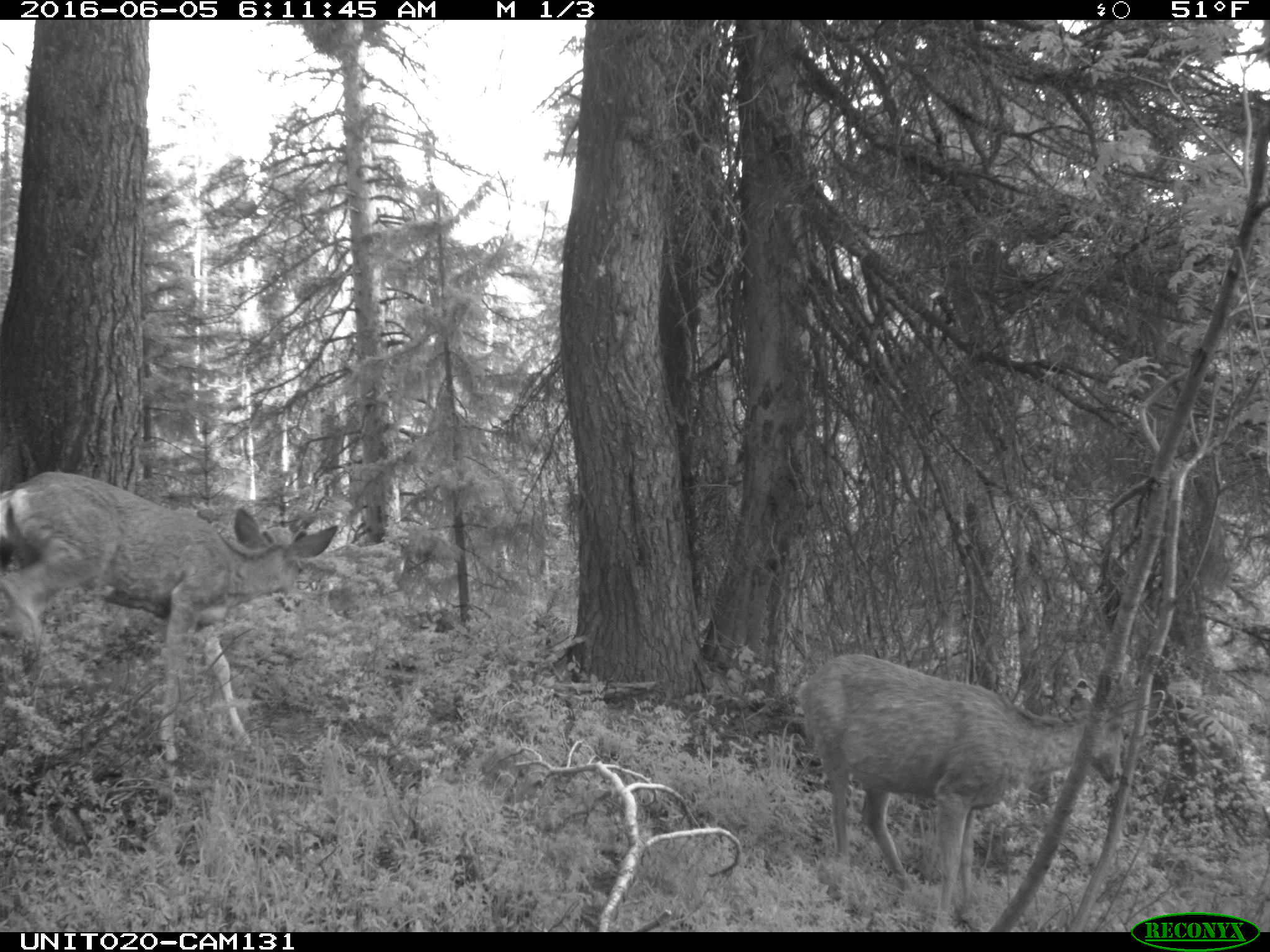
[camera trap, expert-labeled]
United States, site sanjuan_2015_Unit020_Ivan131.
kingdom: Animalia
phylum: Chordata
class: Mammalia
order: Artiodactyla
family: Cervidae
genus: Odocoileus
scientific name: Odocoileus hemionus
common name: mule deer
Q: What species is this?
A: Odocoileus hemionus (mule deer).